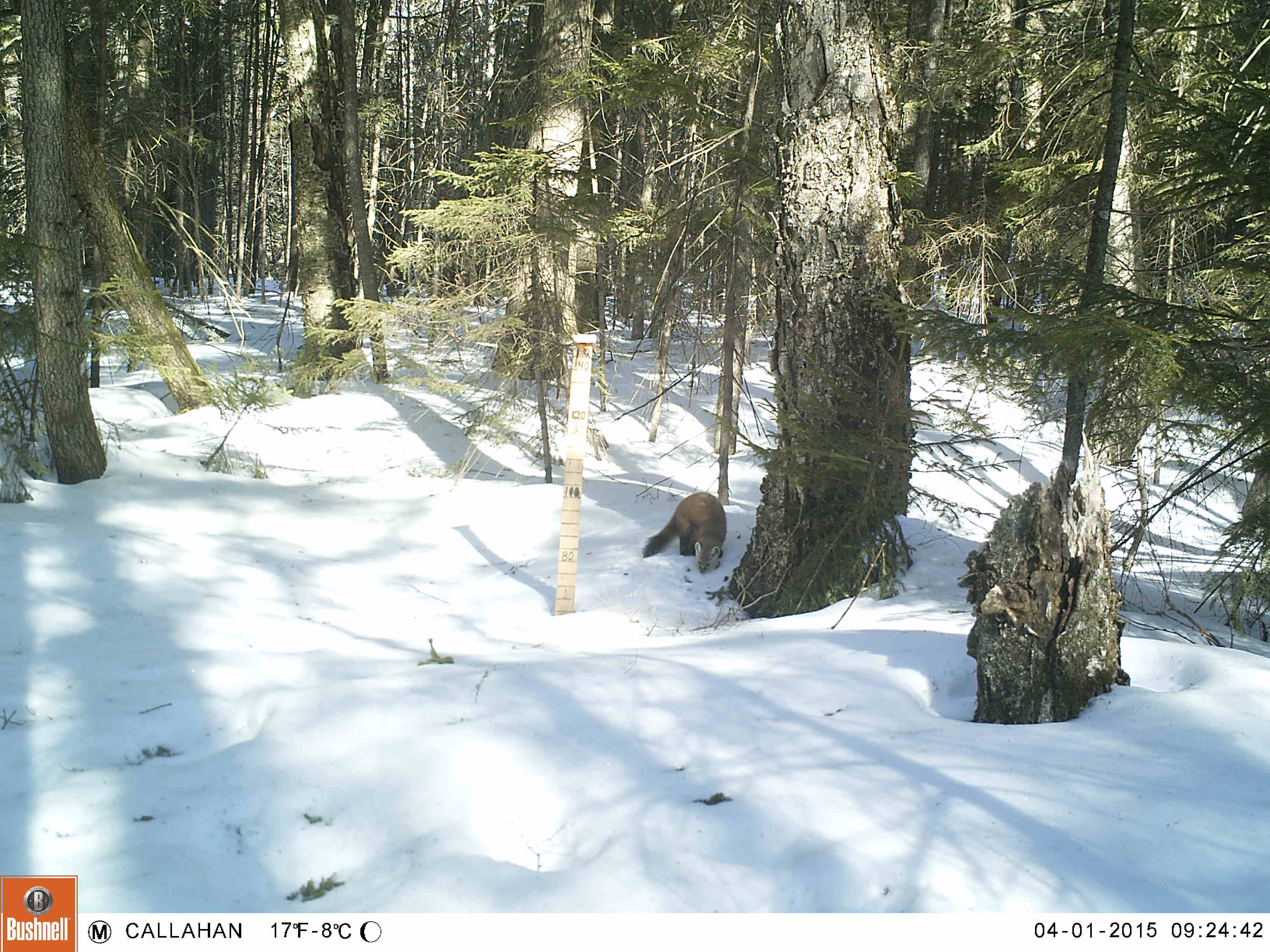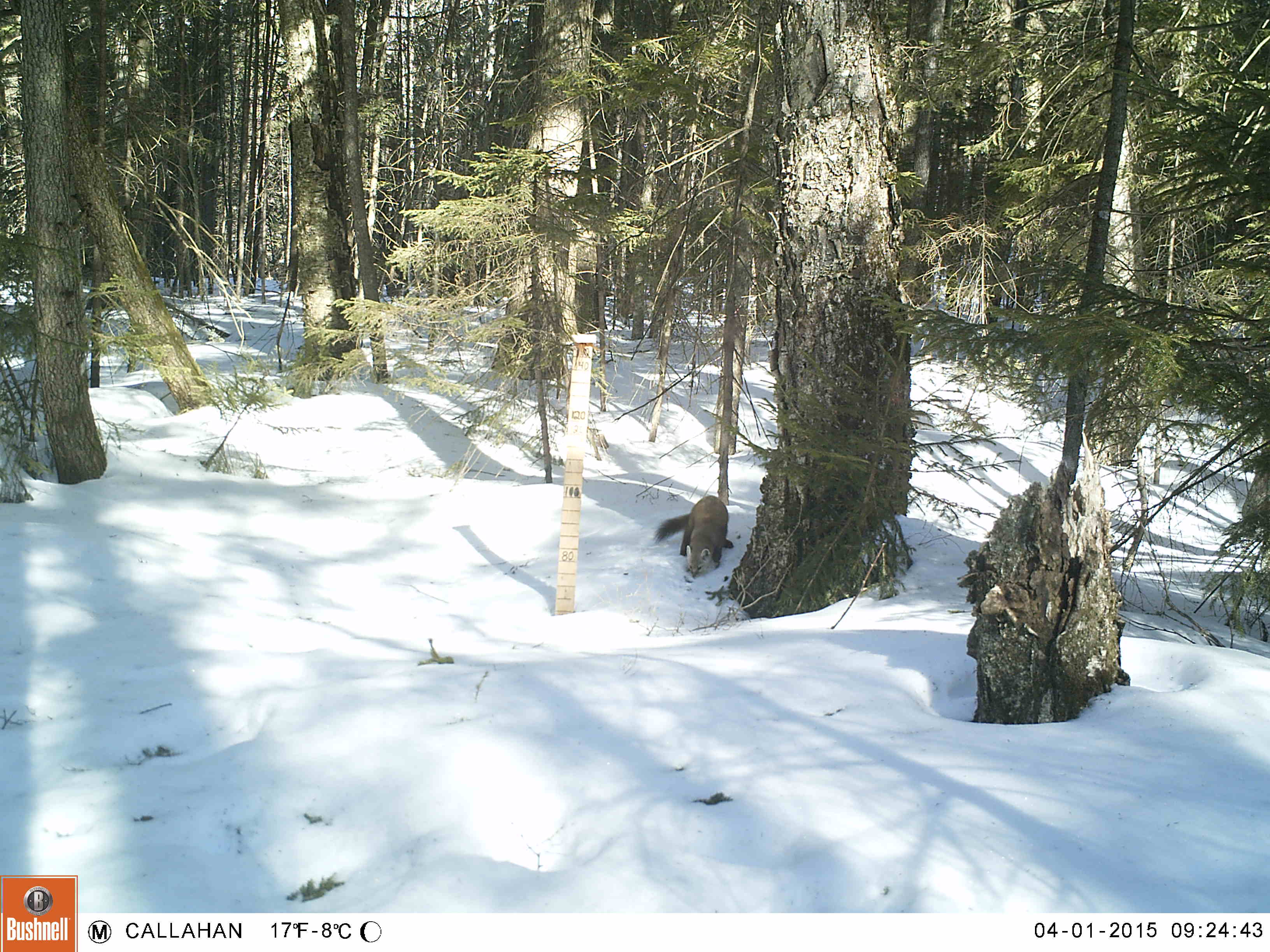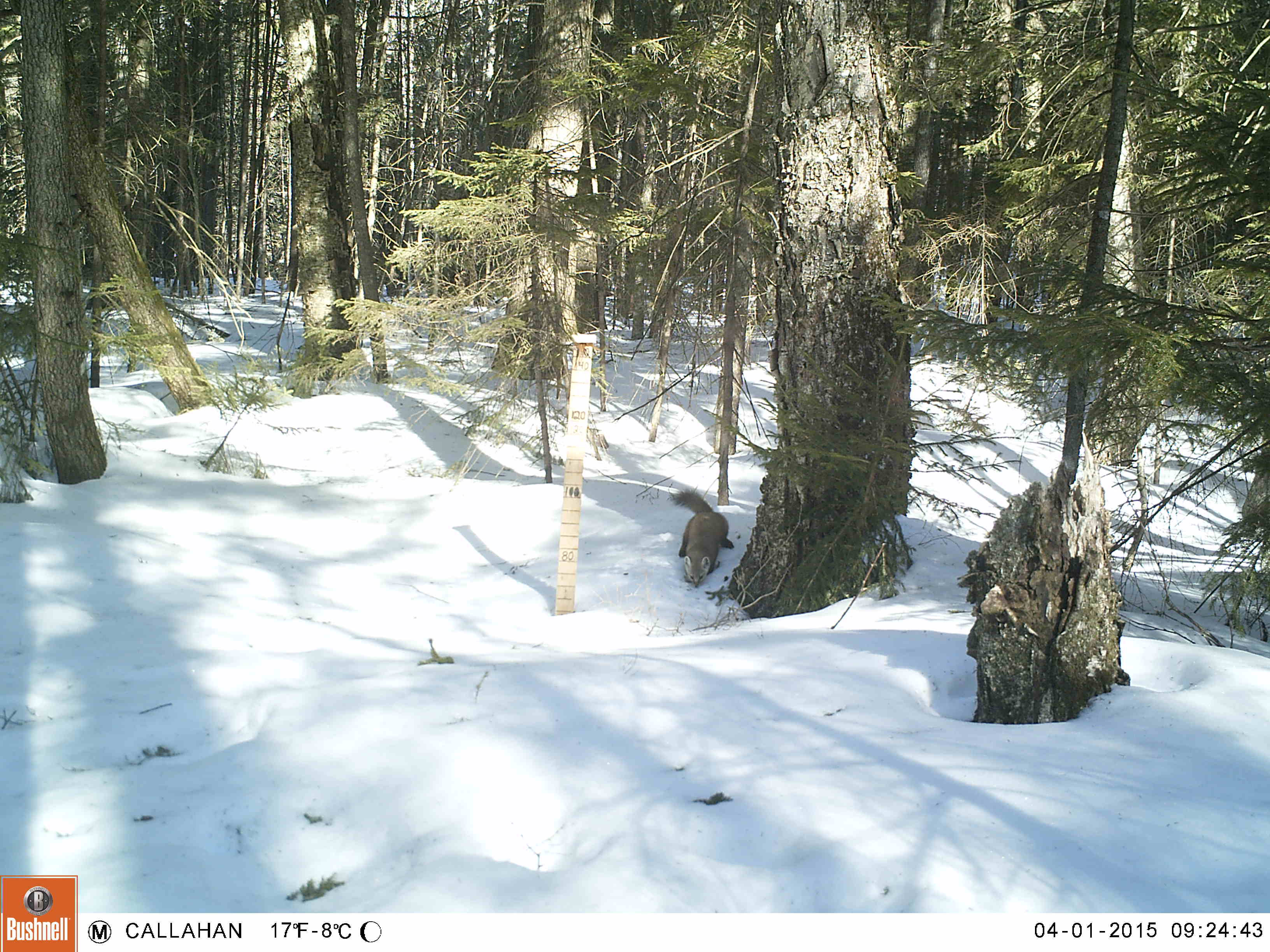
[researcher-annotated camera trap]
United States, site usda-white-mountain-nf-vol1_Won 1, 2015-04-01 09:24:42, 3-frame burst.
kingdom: Animalia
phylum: Chordata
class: Mammalia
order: Carnivora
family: Mustelidae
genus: Martes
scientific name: Martes americana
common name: american marten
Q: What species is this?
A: American marten (Martes americana).